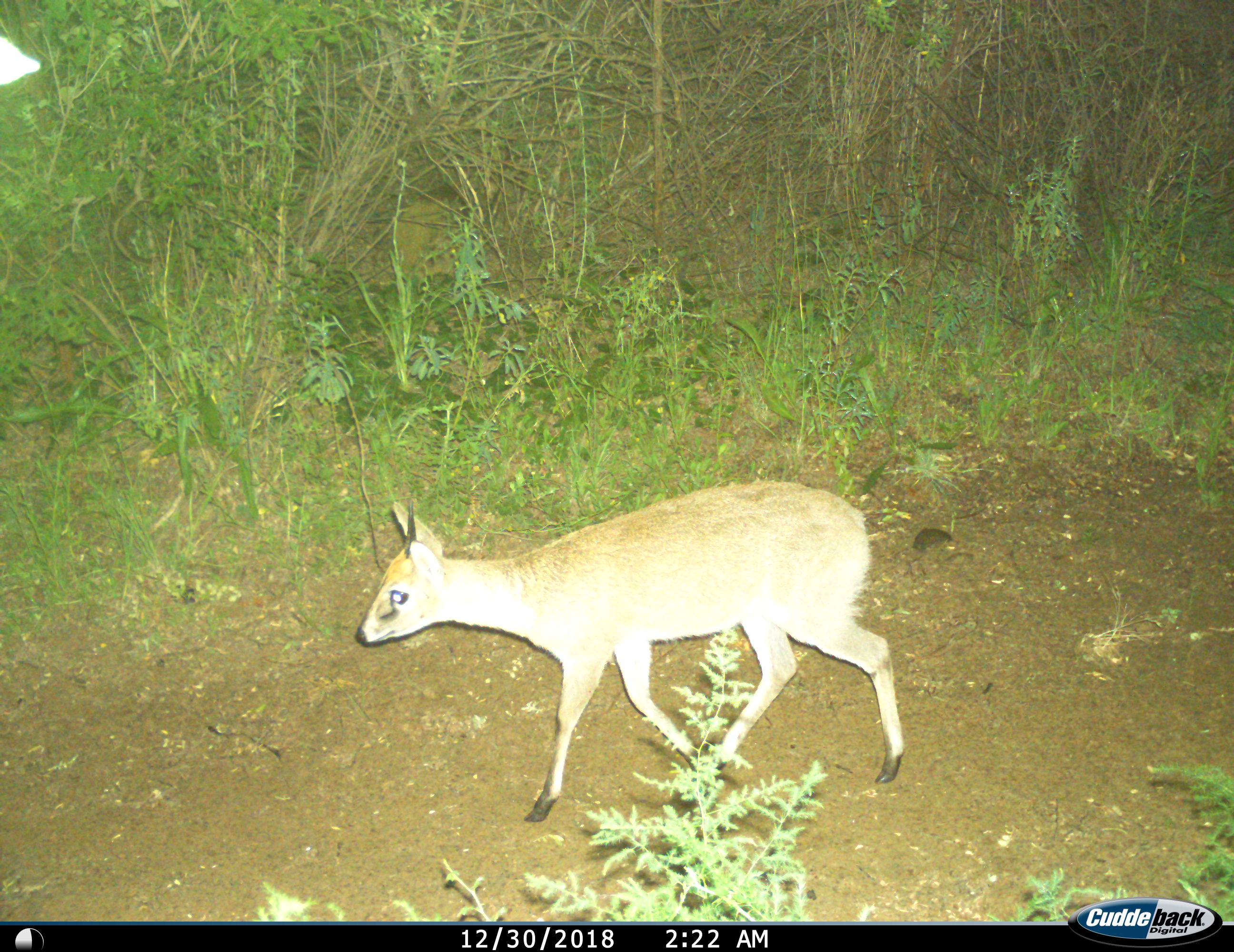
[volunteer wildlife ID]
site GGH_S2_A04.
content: unidentified animal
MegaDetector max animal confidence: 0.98